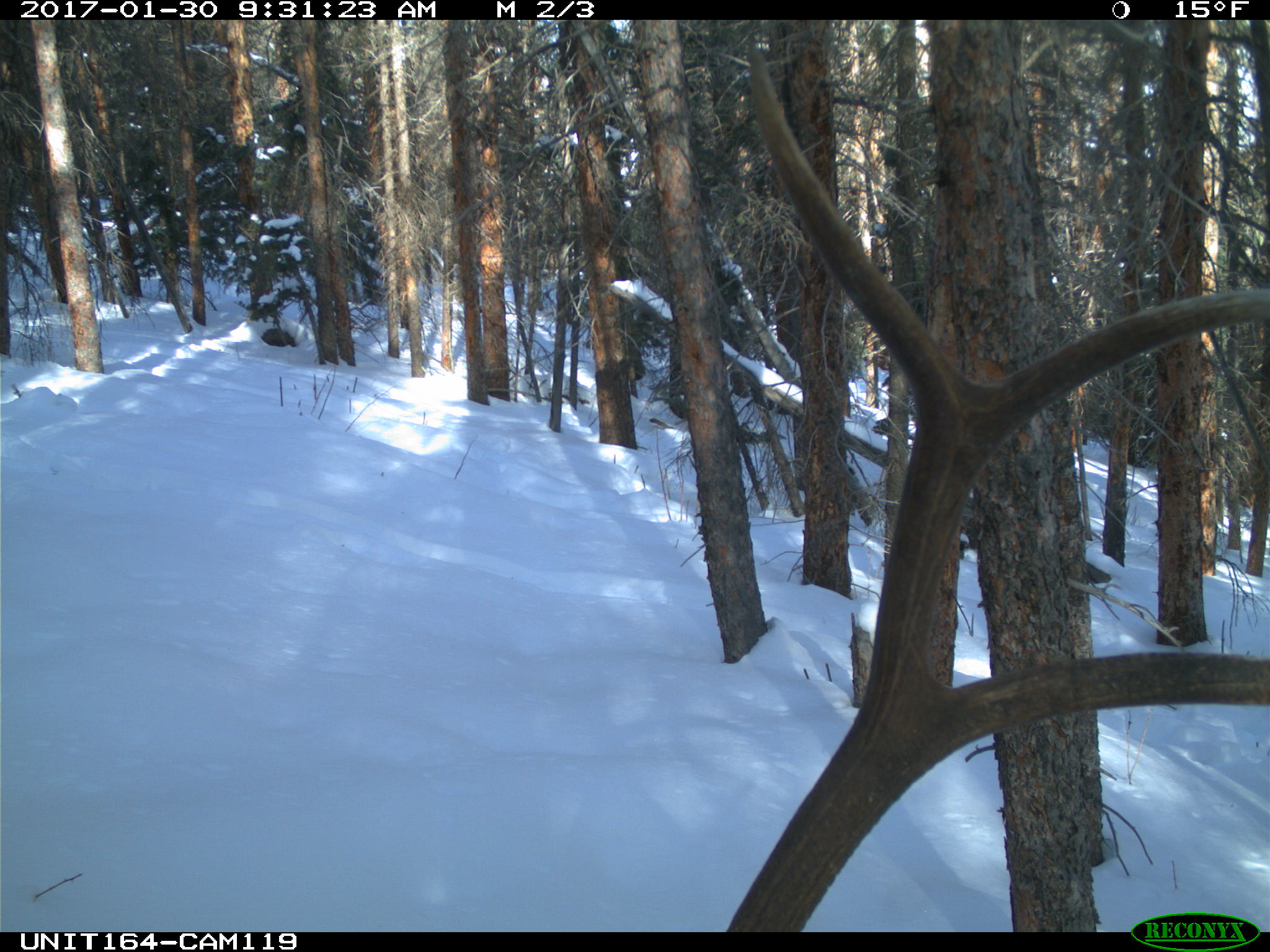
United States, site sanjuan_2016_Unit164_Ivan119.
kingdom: Animalia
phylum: Chordata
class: Mammalia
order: Artiodactyla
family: Cervidae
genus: Cervus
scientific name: Cervus elaphus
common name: red deer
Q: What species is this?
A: Cervus elaphus (red deer).